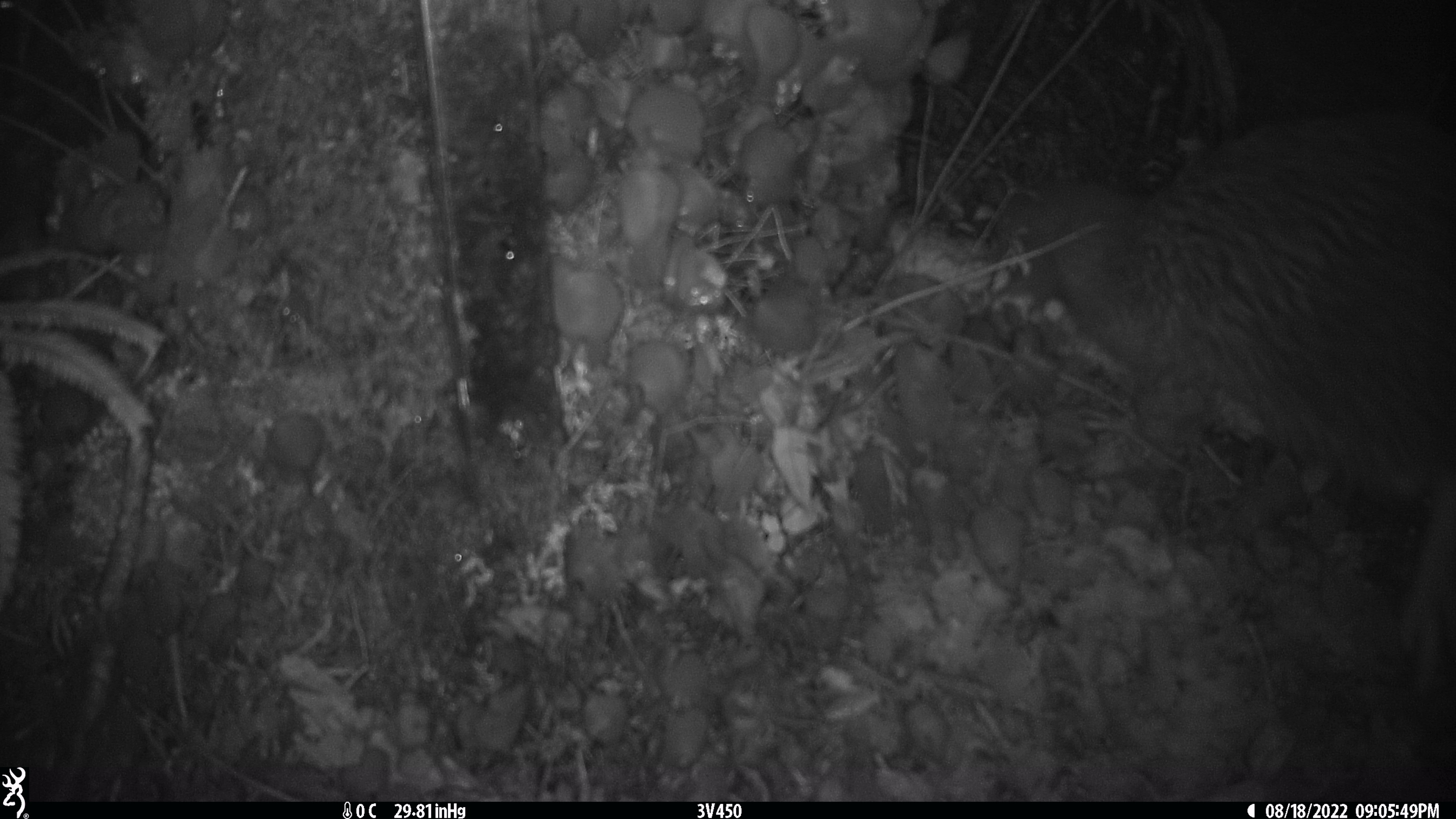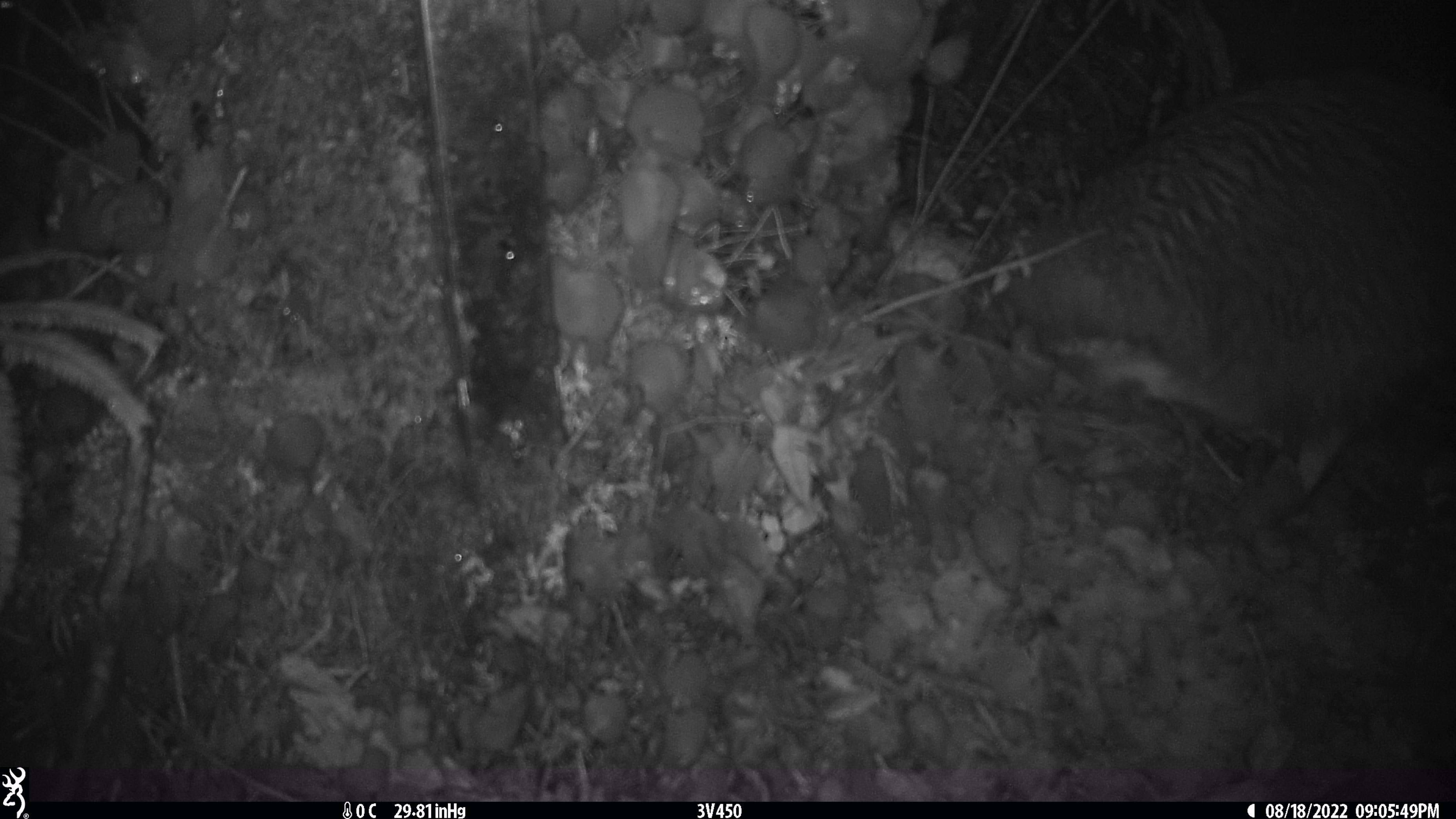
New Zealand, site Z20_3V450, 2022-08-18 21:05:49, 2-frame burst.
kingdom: Animalia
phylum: Chordata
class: Aves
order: Apterygiformes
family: Apterygidae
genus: Apteryx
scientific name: Apteryx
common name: kiwi